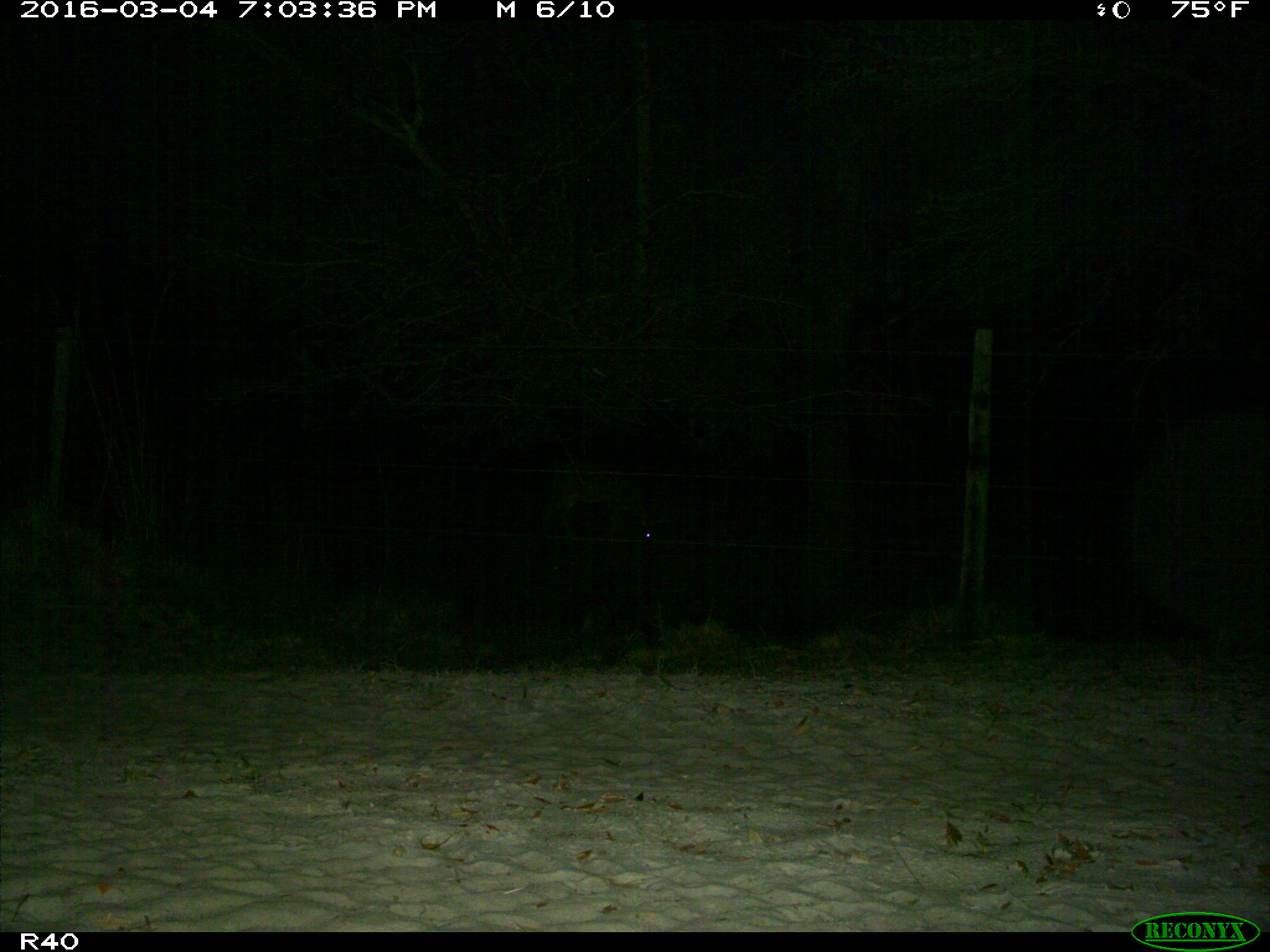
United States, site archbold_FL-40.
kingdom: Animalia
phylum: Chordata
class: Mammalia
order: Artiodactyla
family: Cervidae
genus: Odocoileus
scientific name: Odocoileus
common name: deer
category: unidentified deer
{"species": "unidentified deer (deer) (Odocoileus)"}